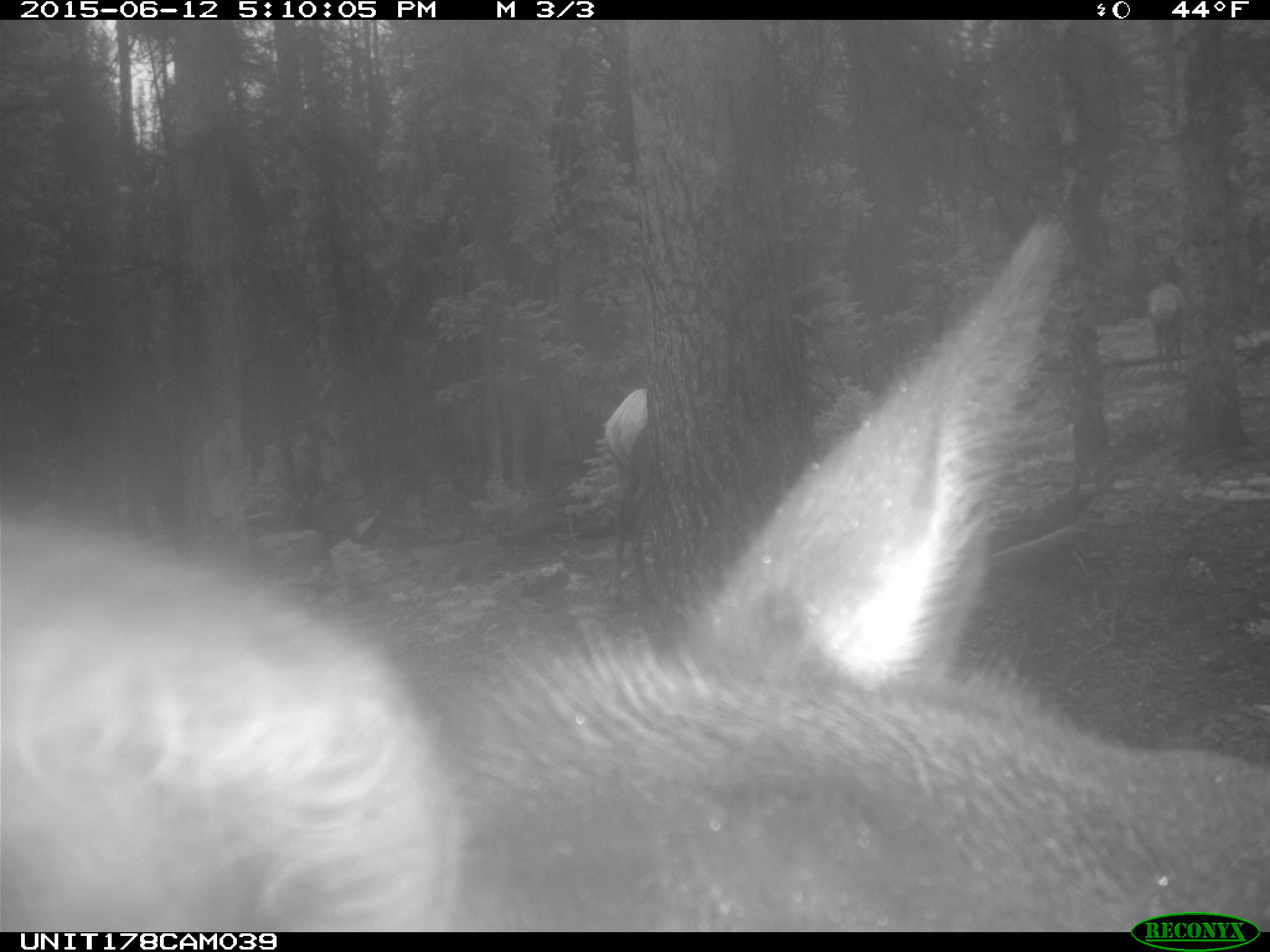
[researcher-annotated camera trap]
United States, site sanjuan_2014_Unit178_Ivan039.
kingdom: Animalia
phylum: Chordata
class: Mammalia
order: Artiodactyla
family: Cervidae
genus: Cervus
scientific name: Cervus elaphus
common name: red deer